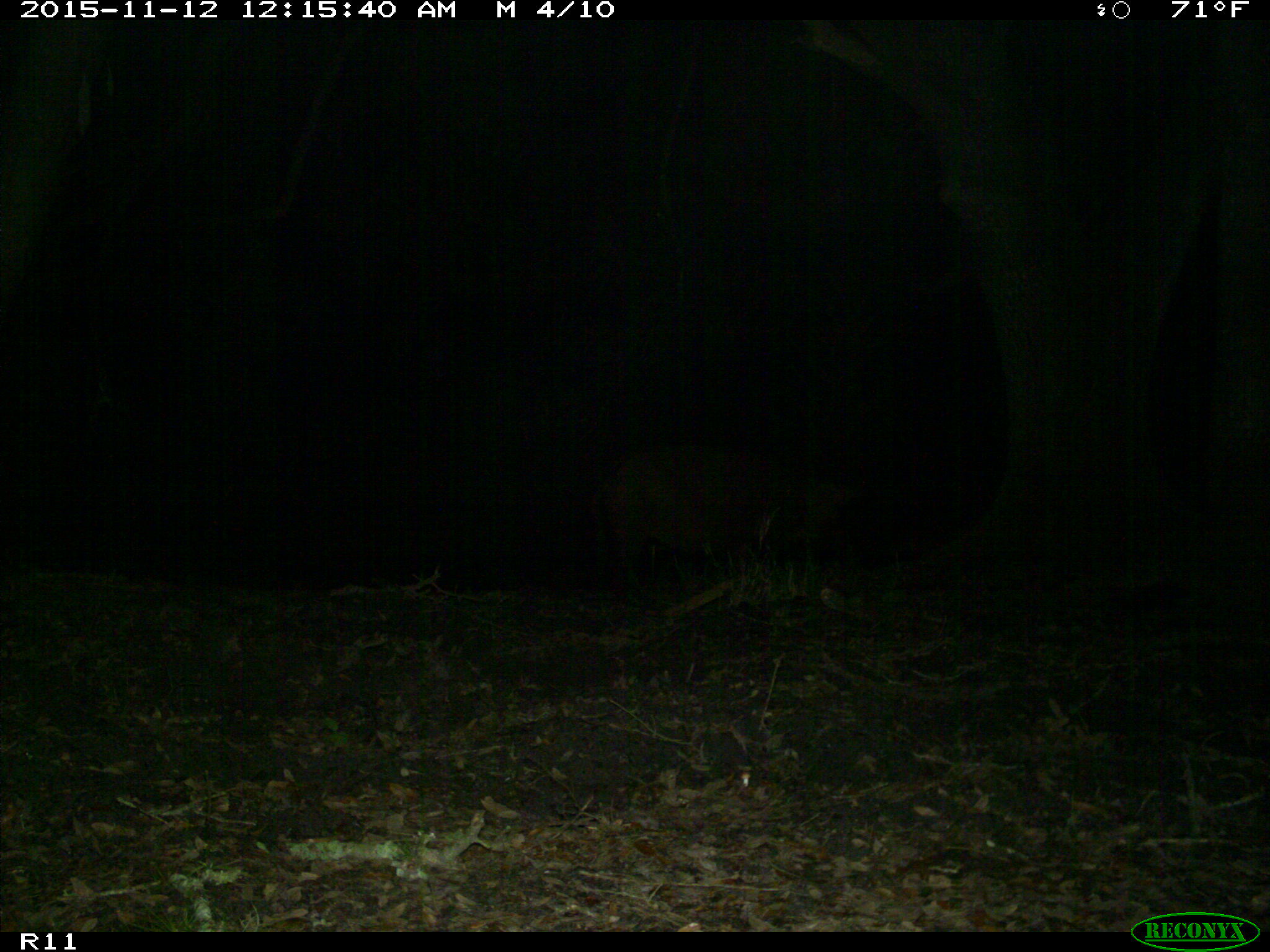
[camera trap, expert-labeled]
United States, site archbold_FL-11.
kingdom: Animalia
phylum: Chordata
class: Mammalia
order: Artiodactyla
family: Suidae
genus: Sus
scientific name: Sus scrofa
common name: wild boar